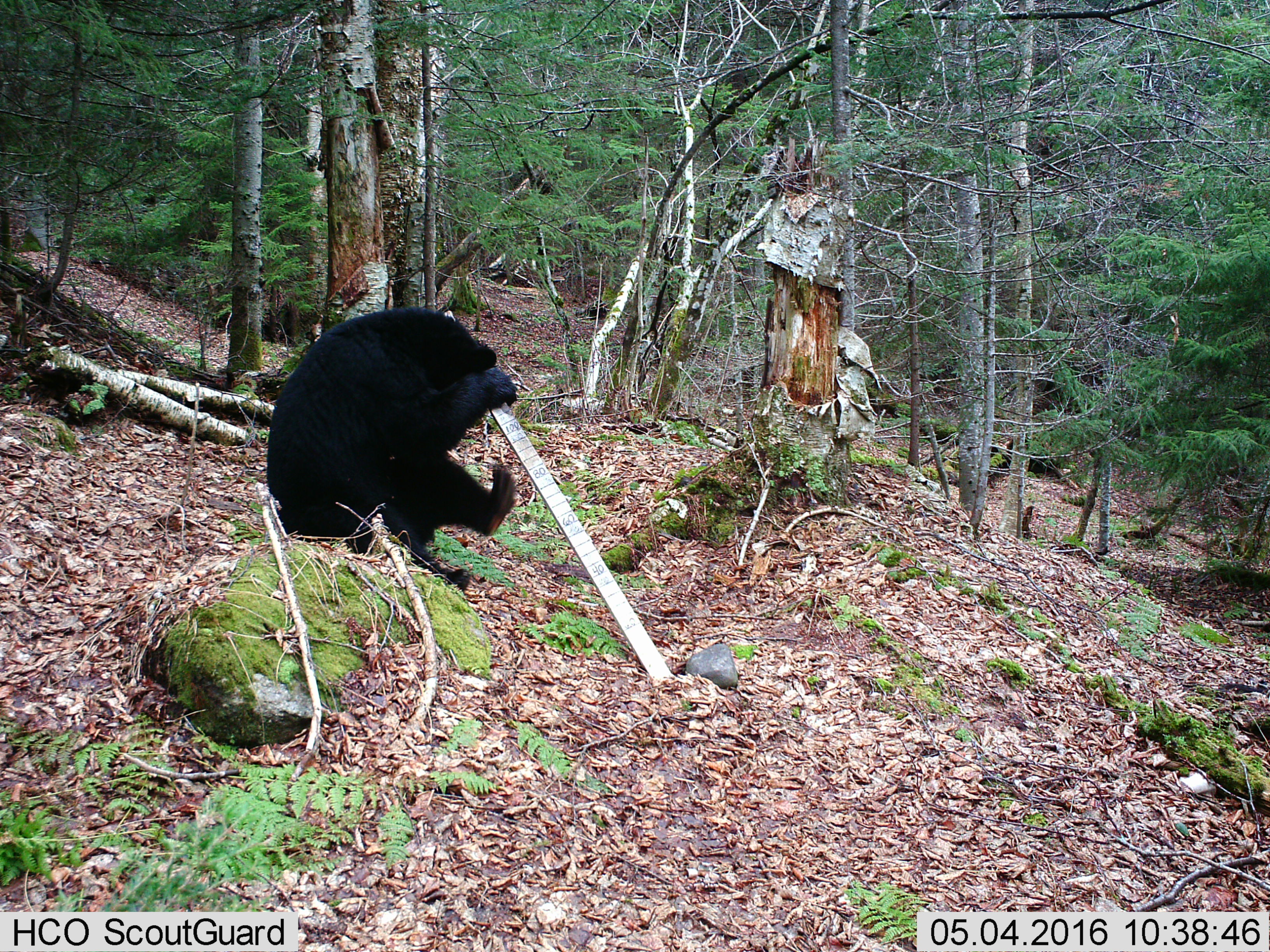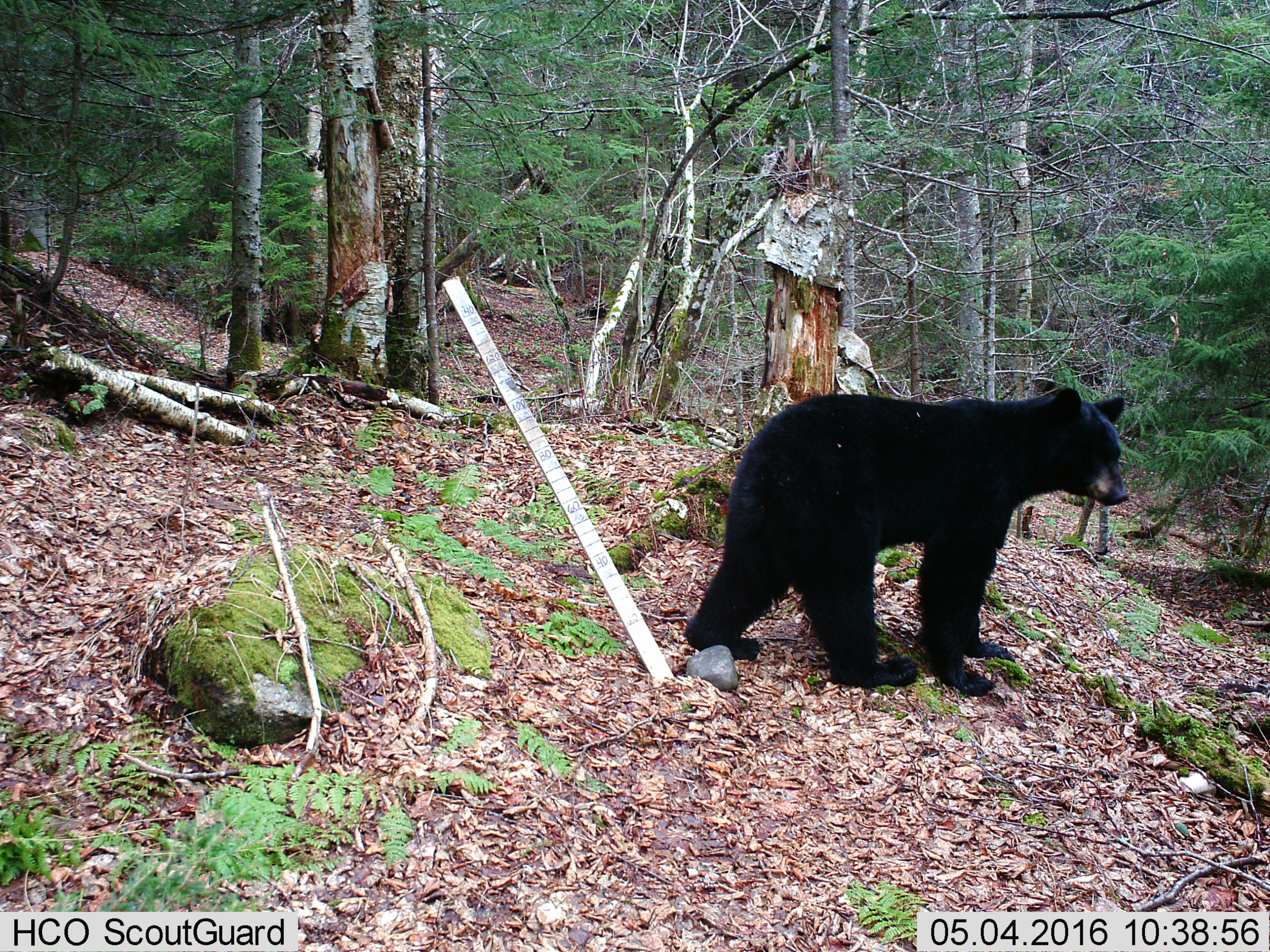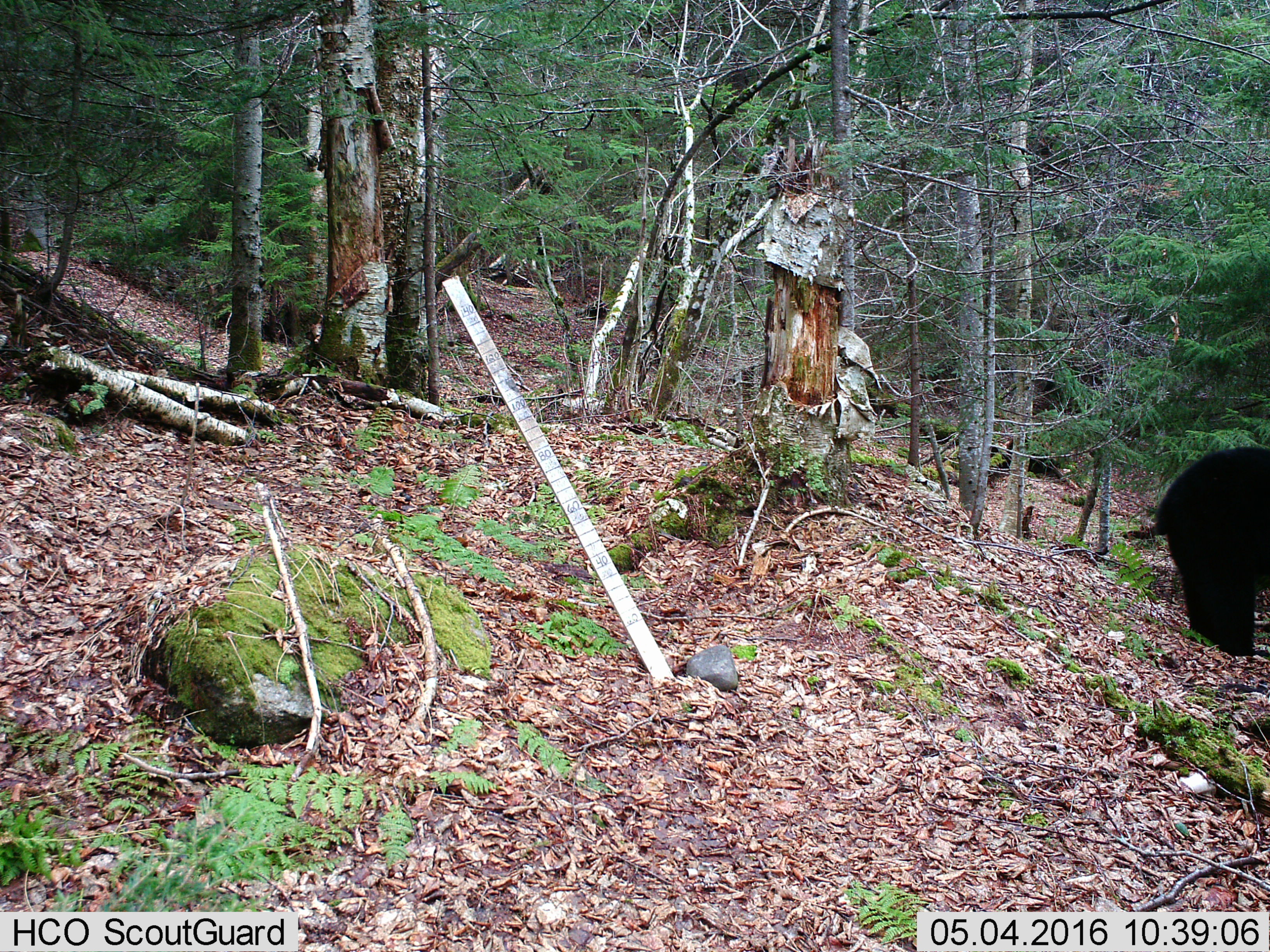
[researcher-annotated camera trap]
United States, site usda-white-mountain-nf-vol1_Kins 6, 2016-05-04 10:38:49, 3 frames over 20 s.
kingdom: Animalia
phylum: Chordata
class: Mammalia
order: Carnivora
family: Ursidae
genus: Ursus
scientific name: Ursus americanus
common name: black bear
Black bear (Ursus americanus).